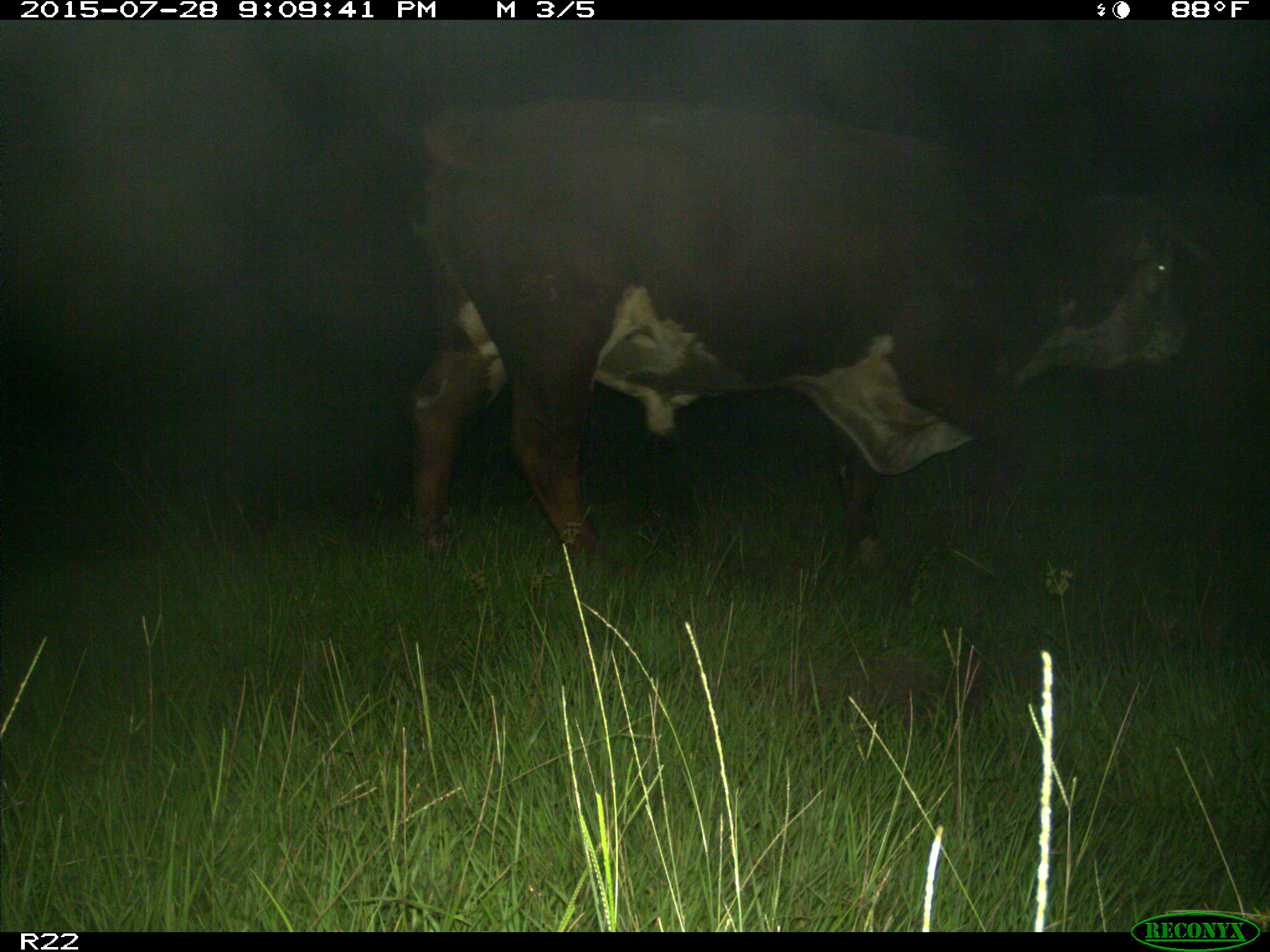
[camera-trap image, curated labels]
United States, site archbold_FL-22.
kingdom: Animalia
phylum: Chordata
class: Mammalia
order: Artiodactyla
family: Bovidae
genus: Bos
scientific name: Bos taurus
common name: domestic cow